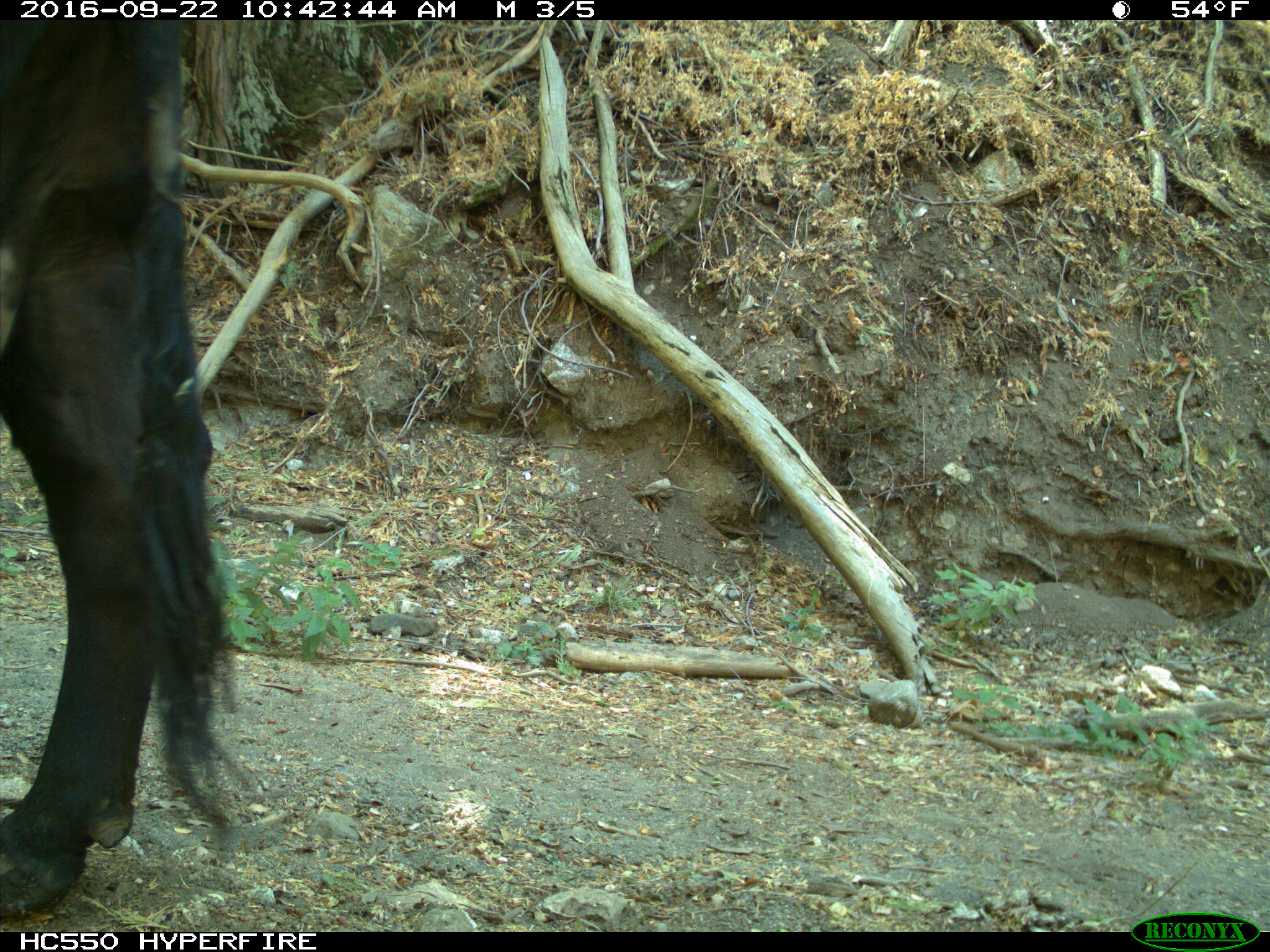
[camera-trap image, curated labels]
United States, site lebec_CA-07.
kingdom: Animalia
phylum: Chordata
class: Mammalia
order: Artiodactyla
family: Bovidae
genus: Bos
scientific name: Bos taurus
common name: domestic cow